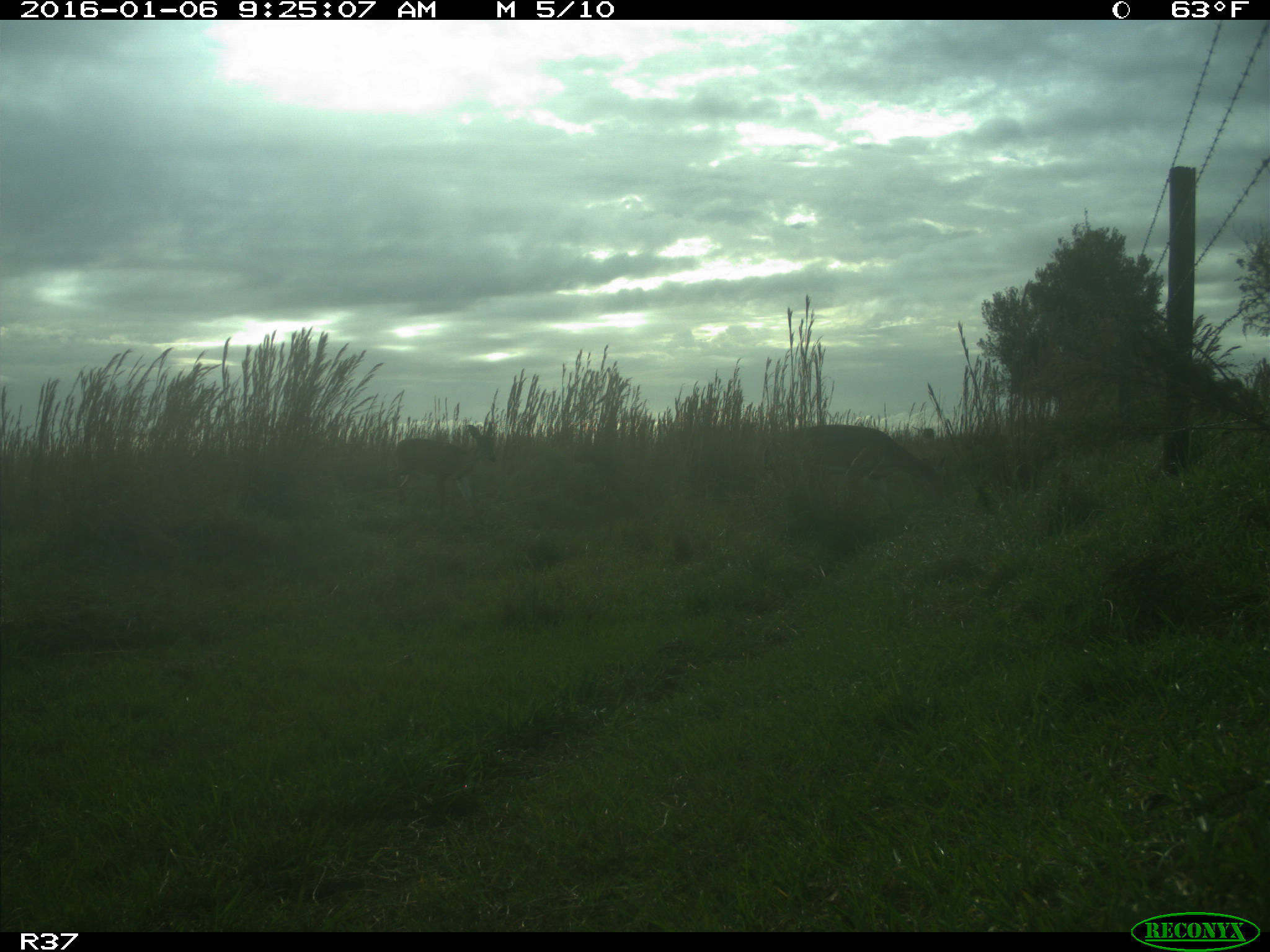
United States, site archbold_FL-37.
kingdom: Animalia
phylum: Chordata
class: Mammalia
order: Artiodactyla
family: Cervidae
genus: Odocoileus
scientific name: Odocoileus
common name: deer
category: unidentified deer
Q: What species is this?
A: Unidentified deer (deer) (Odocoileus).